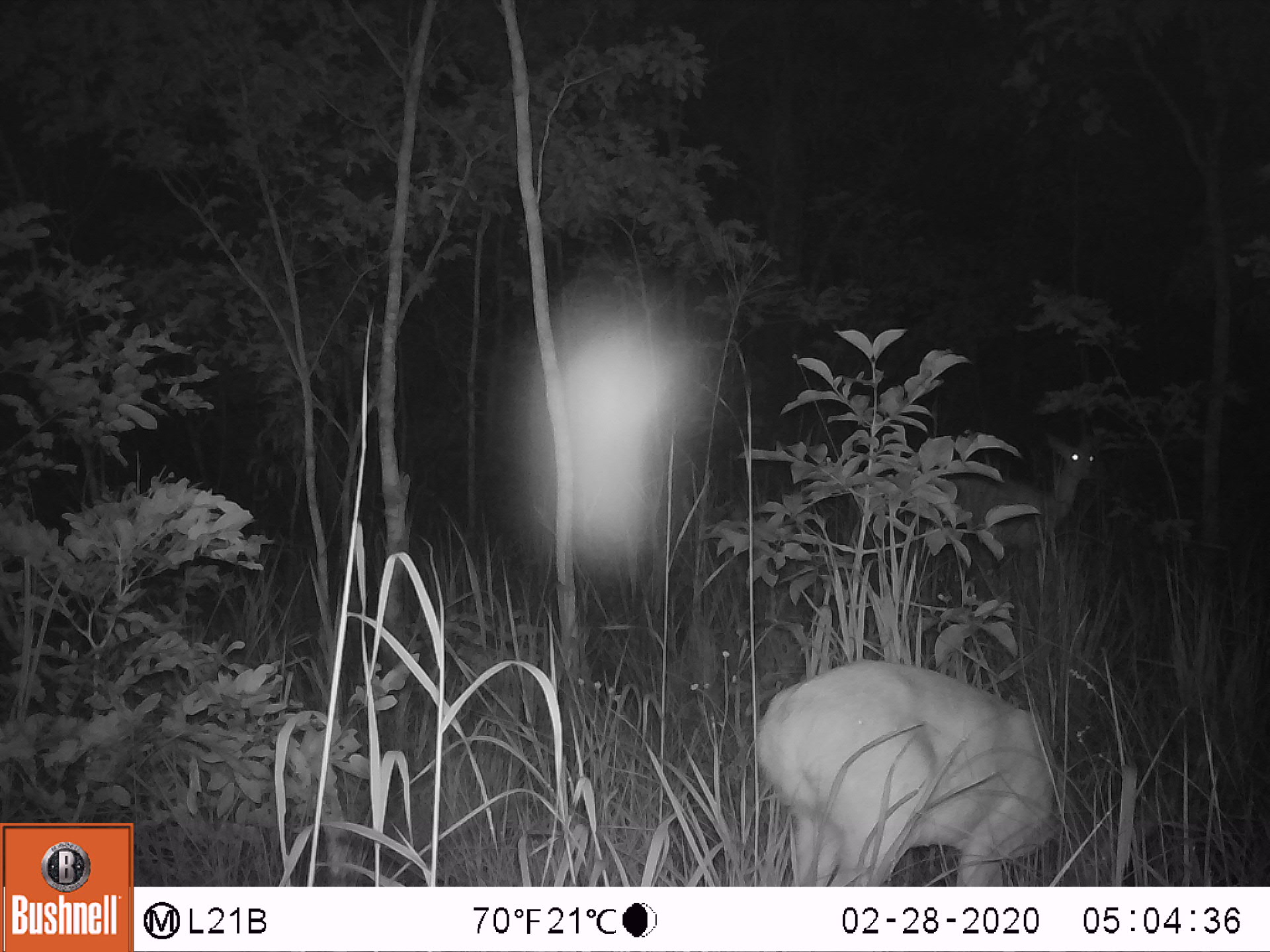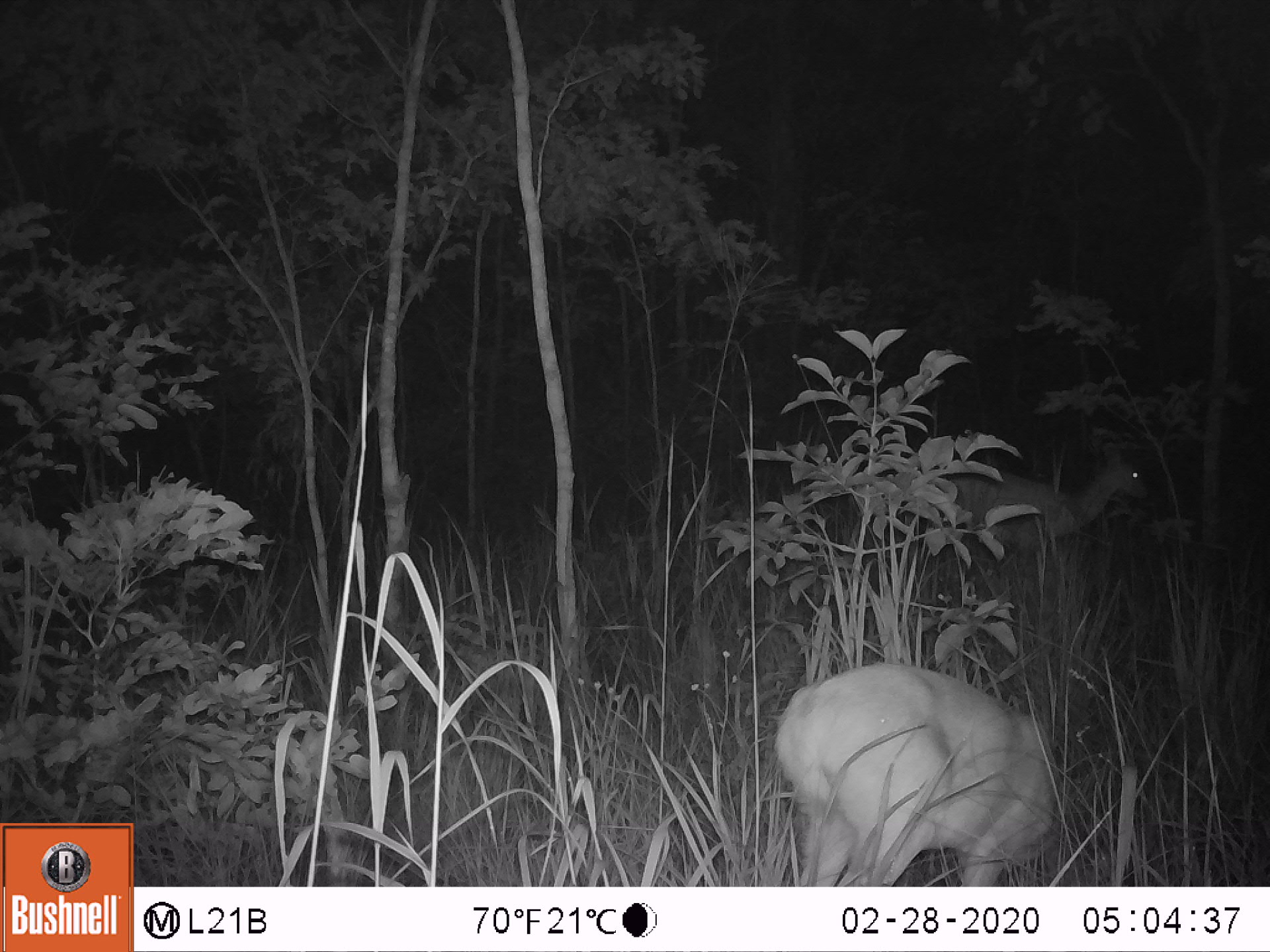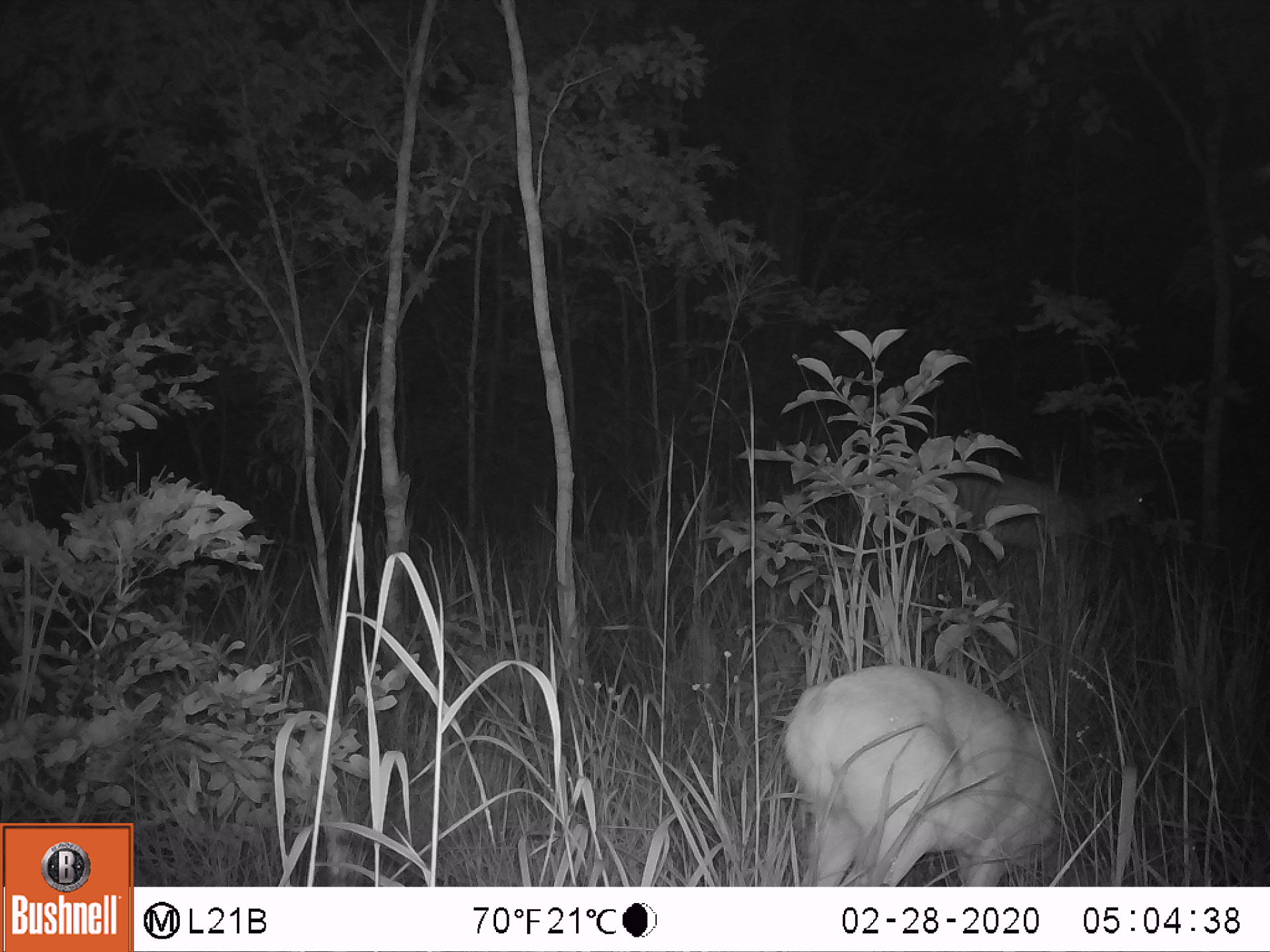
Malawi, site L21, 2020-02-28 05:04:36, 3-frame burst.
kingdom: Animalia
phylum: Chordata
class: Mammalia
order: Artiodactyla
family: Bovidae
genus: Redunca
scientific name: Redunca arundinum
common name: southern reedbuck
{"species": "southern reedbuck (Redunca arundinum)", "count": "2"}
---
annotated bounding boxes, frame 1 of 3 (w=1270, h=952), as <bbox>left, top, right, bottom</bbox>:
southern reedbuck: <bbox>737, 668, 1121, 880</bbox>; <bbox>894, 405, 1128, 564</bbox>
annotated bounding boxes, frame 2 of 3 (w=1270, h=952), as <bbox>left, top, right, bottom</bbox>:
southern reedbuck: <bbox>760, 653, 1098, 878</bbox>; <bbox>899, 442, 1148, 565</bbox>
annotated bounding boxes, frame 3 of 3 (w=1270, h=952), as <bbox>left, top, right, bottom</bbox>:
southern reedbuck: <bbox>777, 651, 1082, 875</bbox>; <bbox>912, 463, 1163, 558</bbox>